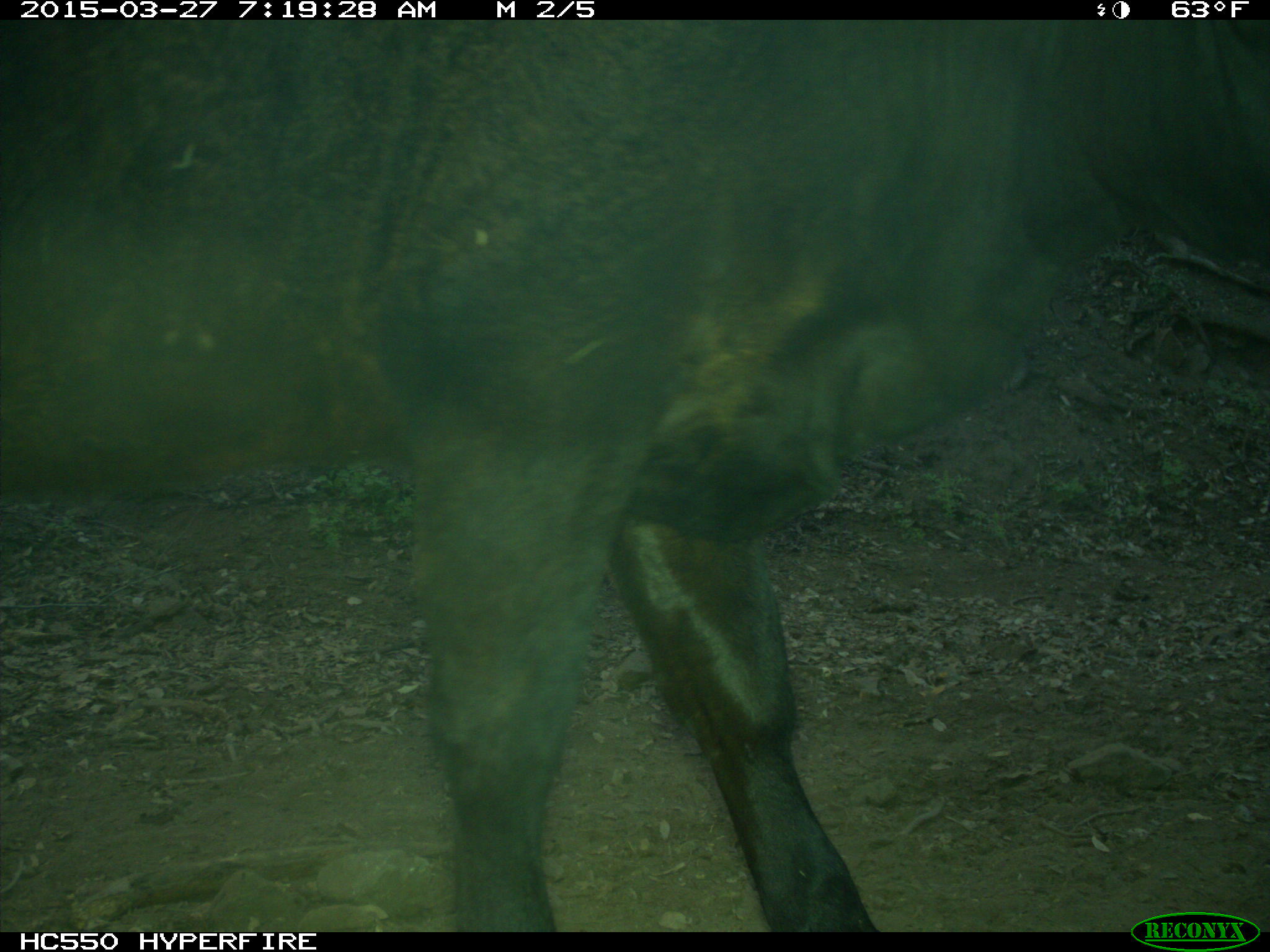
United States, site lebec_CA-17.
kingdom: Animalia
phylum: Chordata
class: Mammalia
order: Artiodactyla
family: Bovidae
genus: Bos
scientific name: Bos taurus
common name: domestic cow